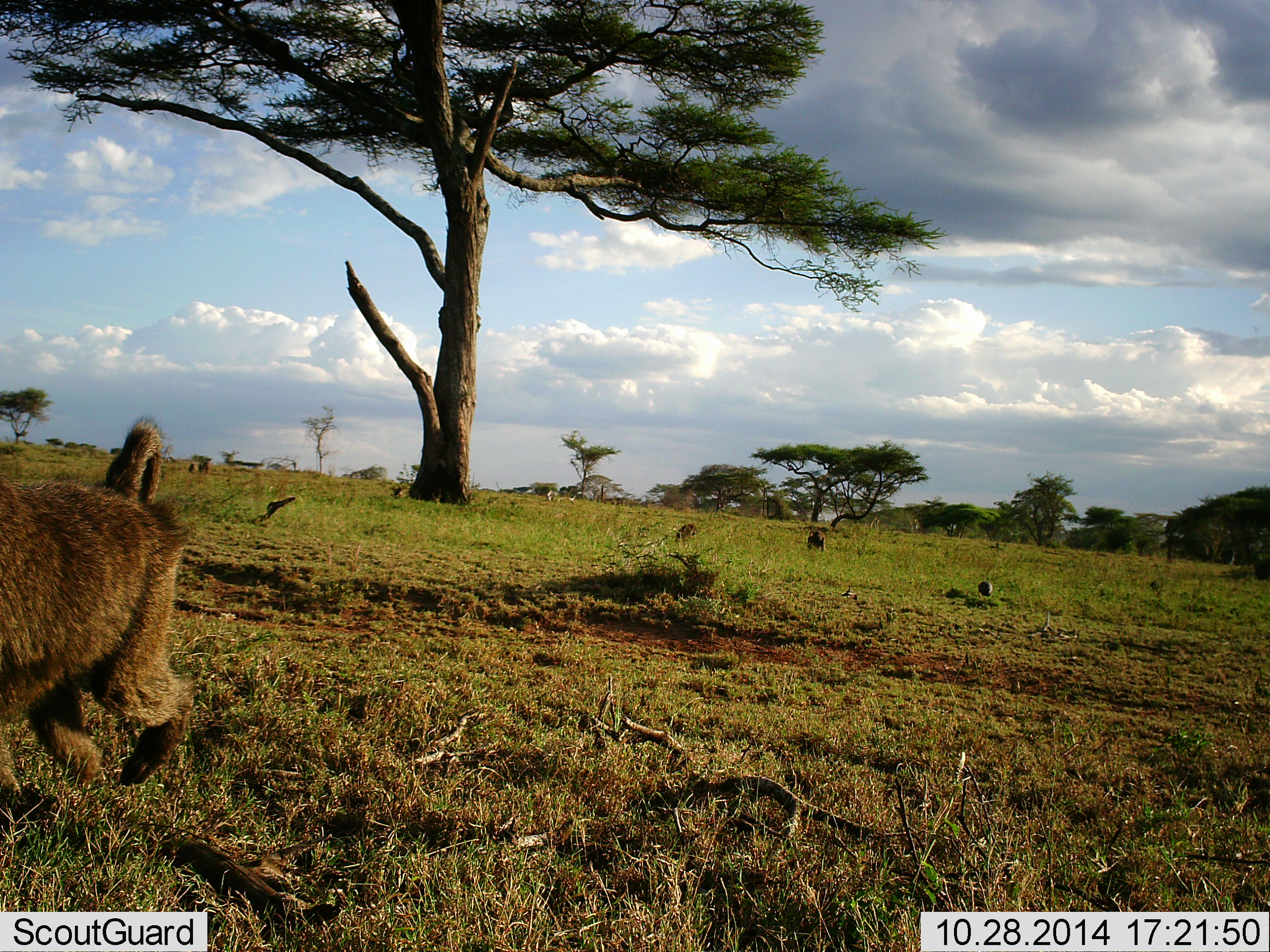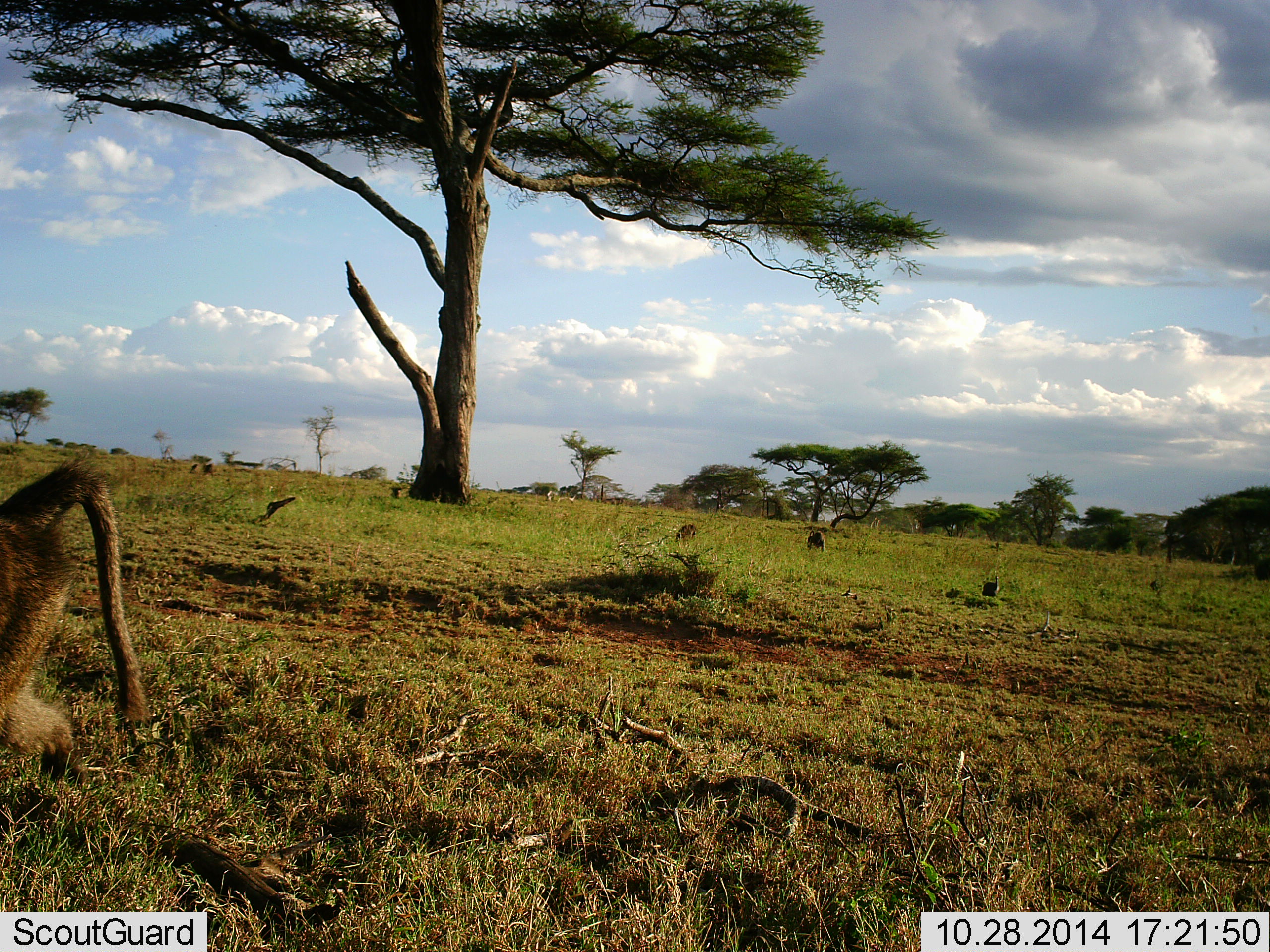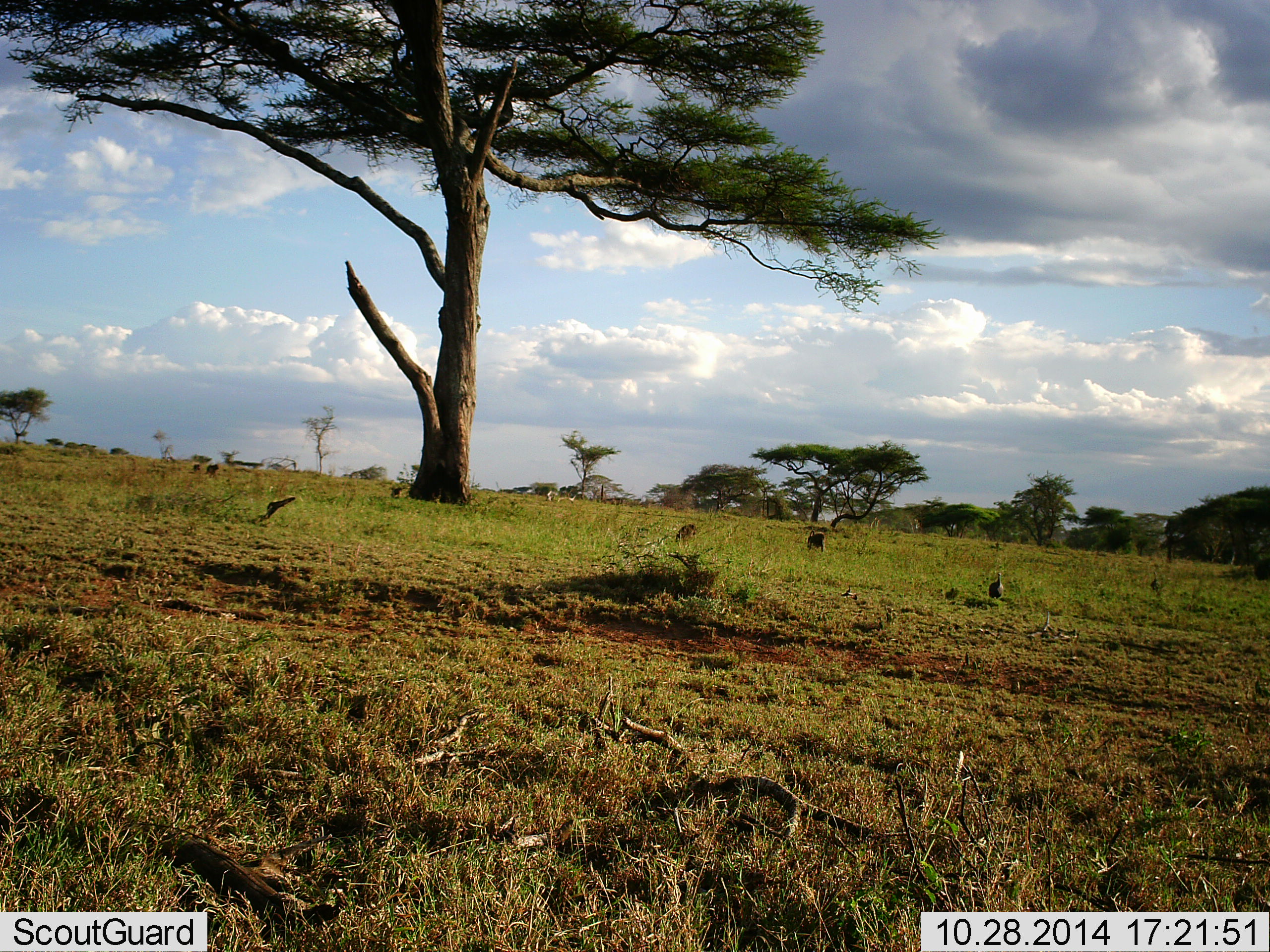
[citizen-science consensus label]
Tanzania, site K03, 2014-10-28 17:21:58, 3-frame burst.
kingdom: Animalia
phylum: Chordata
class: Mammalia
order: Primates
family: Cercopithecidae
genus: Papio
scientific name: Papio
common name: baboon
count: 4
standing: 24%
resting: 12%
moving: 100%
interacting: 0%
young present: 0%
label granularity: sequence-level